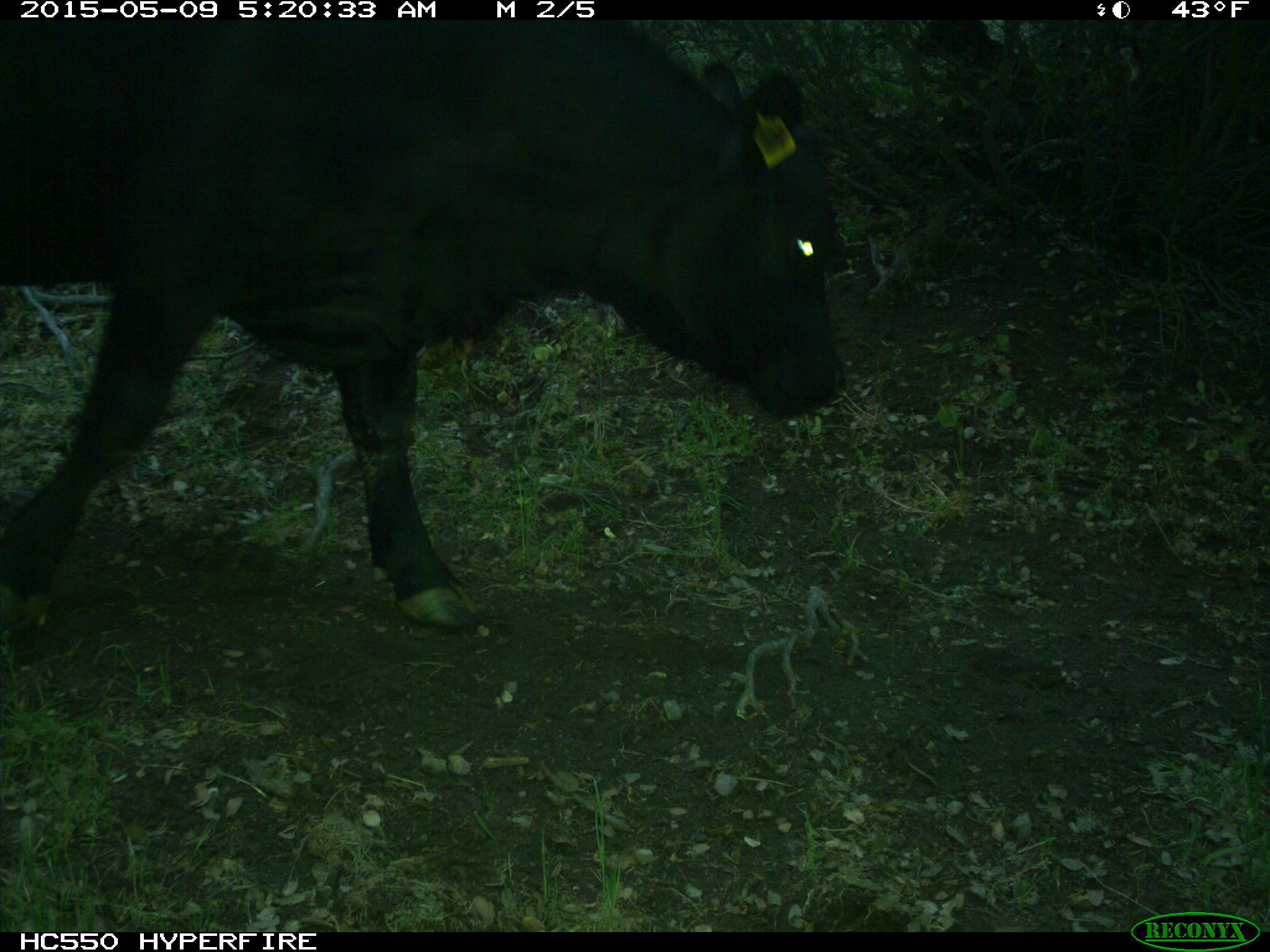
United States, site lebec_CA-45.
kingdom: Animalia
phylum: Chordata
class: Mammalia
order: Artiodactyla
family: Bovidae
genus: Bos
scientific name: Bos taurus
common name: domestic cow